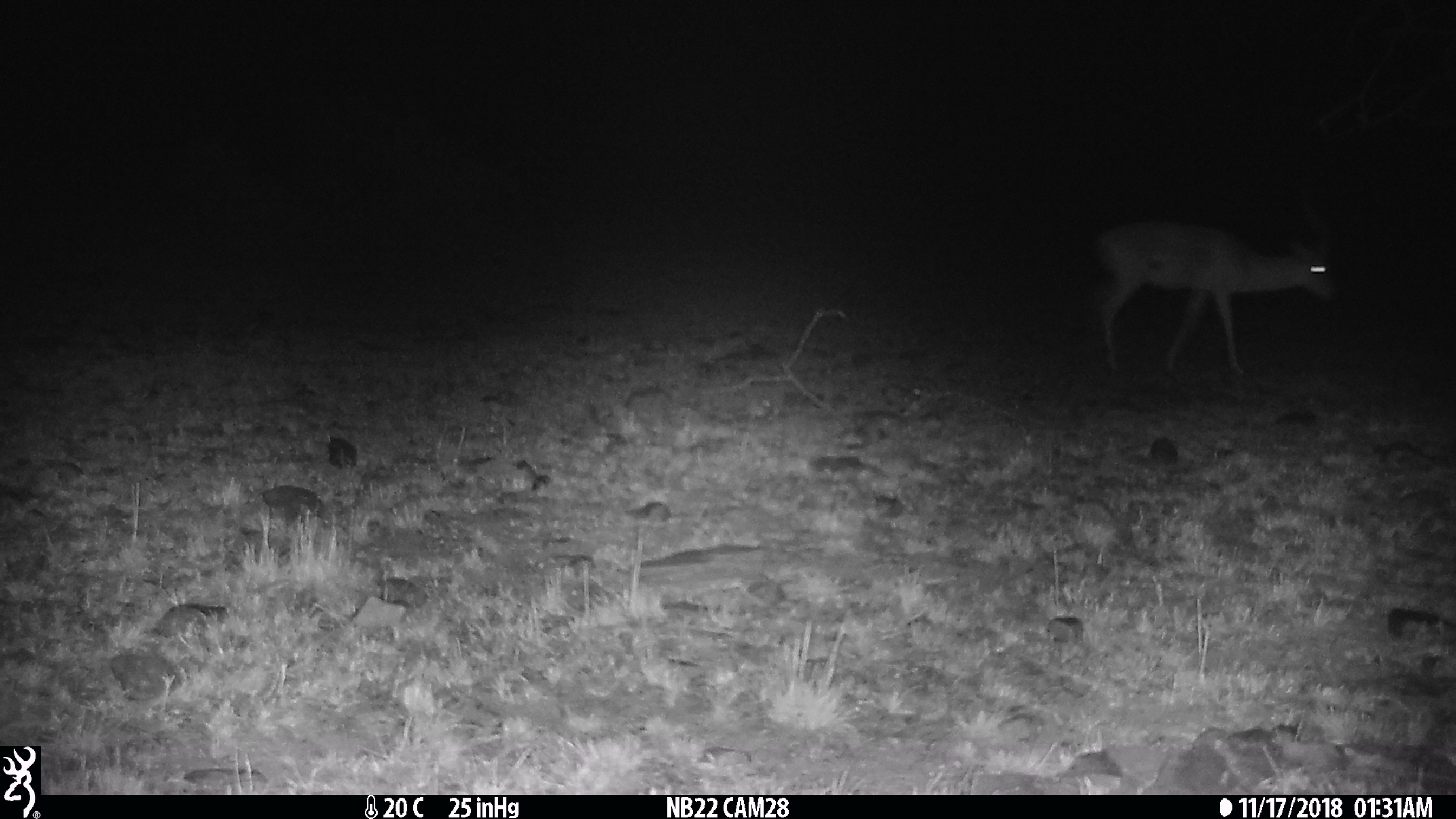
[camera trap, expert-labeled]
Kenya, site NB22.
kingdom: Animalia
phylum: Chordata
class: Mammalia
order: Artiodactyla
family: Bovidae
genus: Aepyceros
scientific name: Aepyceros melampus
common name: impala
Impala (Aepyceros melampus).